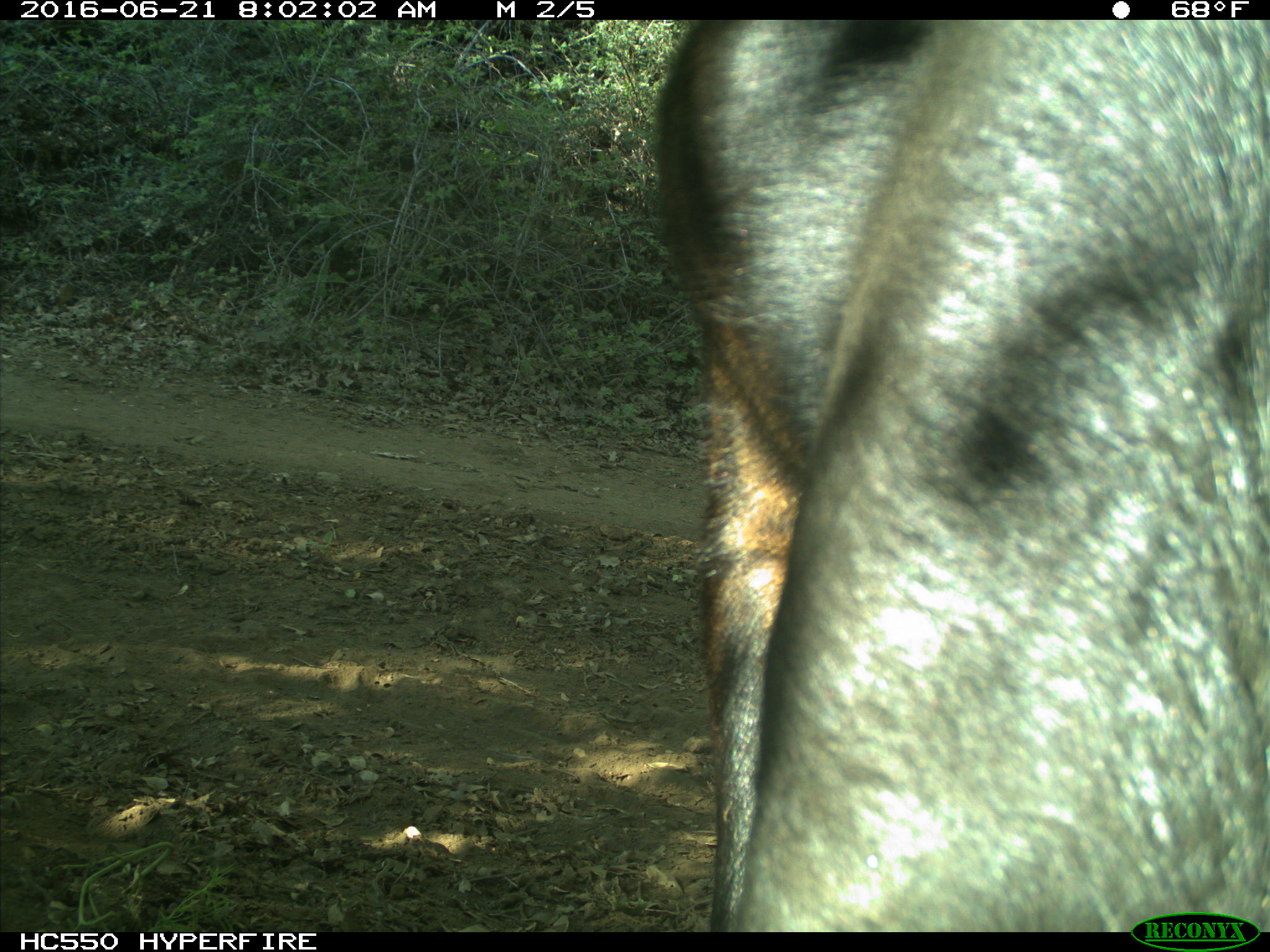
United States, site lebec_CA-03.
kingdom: Animalia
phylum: Chordata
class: Mammalia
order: Artiodactyla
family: Bovidae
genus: Bos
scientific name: Bos taurus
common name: domestic cow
Bos taurus (domestic cow).